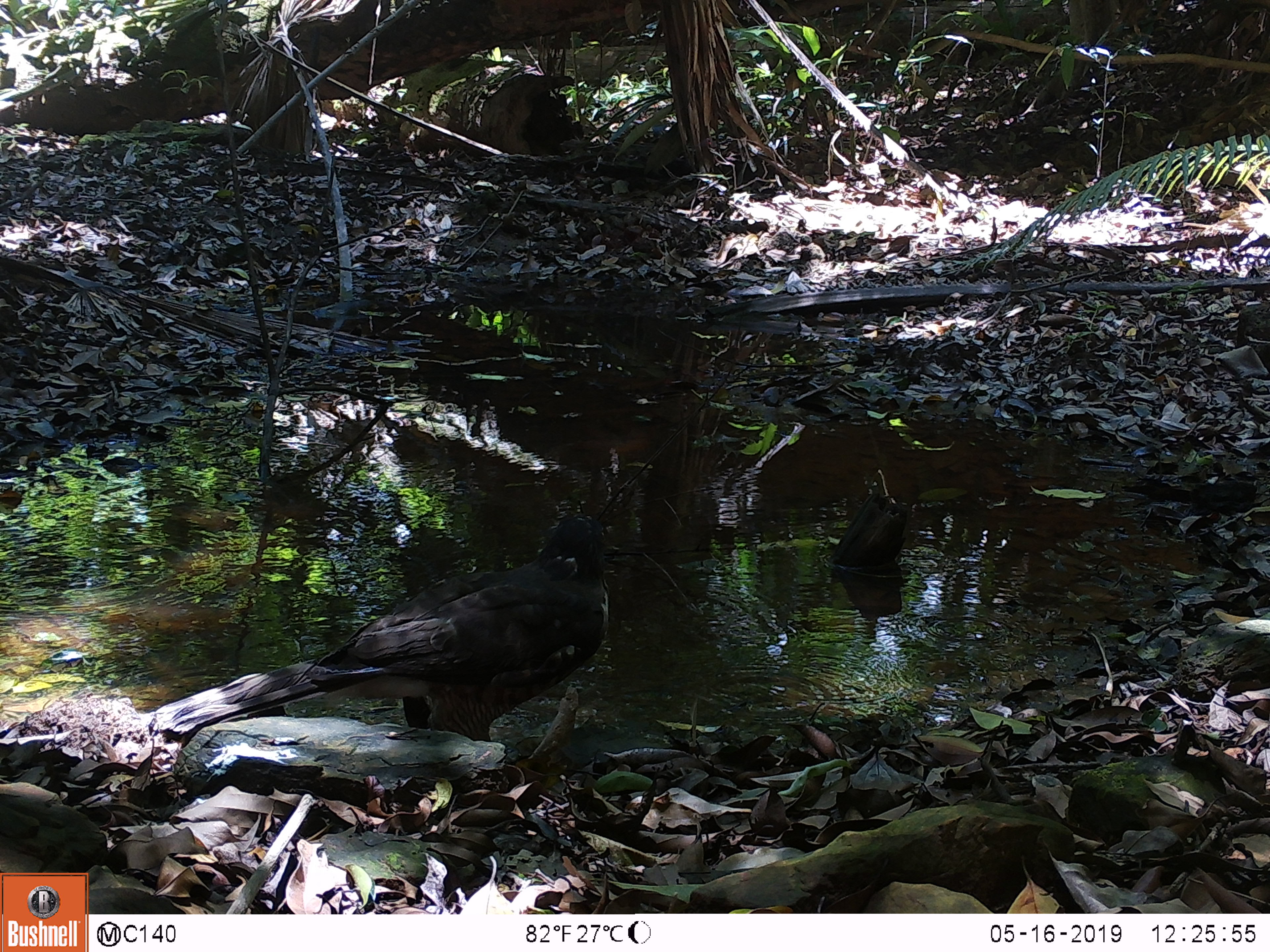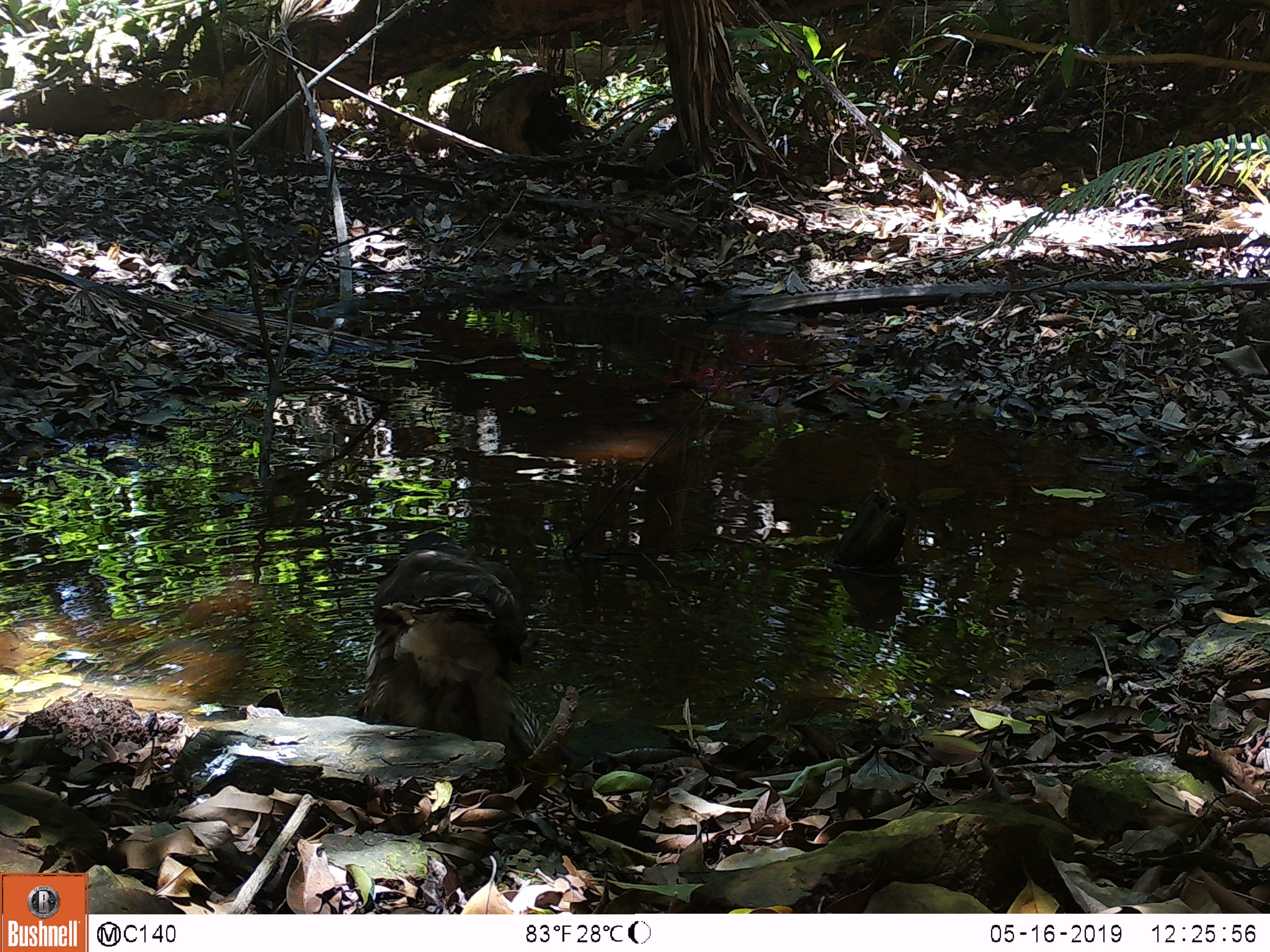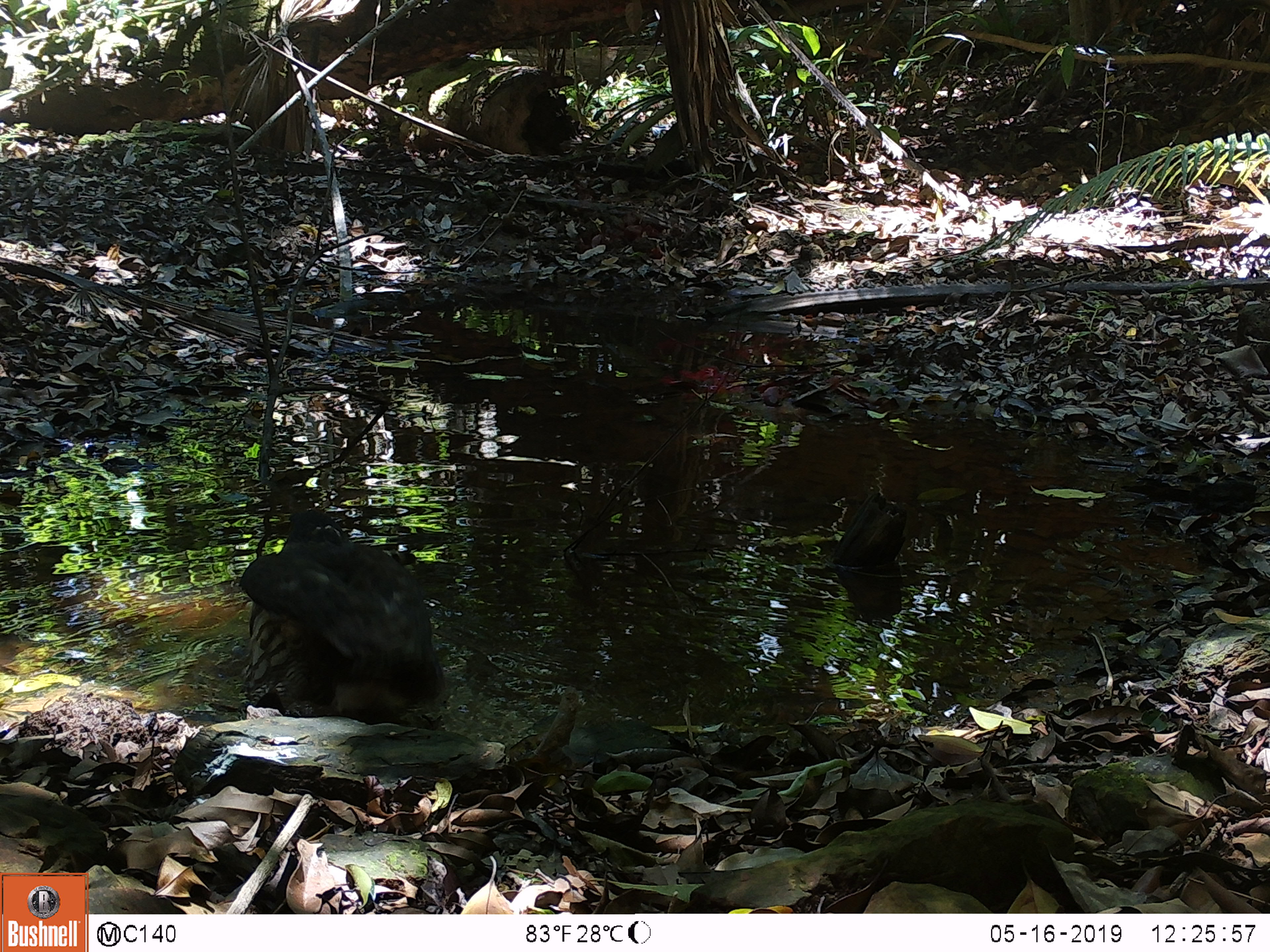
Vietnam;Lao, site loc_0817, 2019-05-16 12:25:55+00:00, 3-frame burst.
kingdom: Animalia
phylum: Chordata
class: Aves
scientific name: Aves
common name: bird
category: unidentified bird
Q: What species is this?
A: Unidentified bird (bird) (Aves).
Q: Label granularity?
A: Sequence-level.